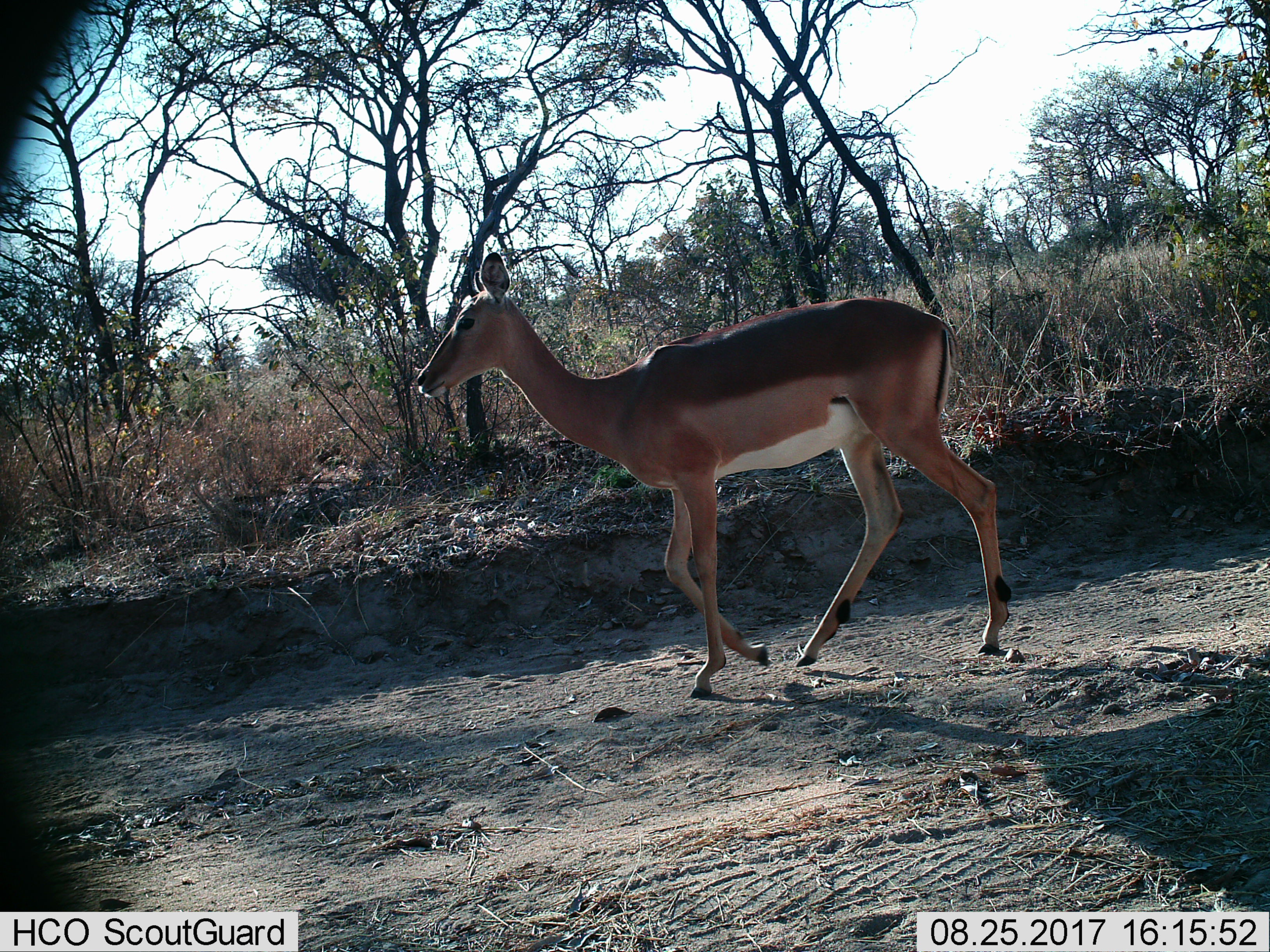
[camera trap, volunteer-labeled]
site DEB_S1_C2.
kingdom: Animalia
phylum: Chordata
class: Mammalia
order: Artiodactyla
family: Bovidae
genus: Aepyceros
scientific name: Aepyceros melampus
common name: impala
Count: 1.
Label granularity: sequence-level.